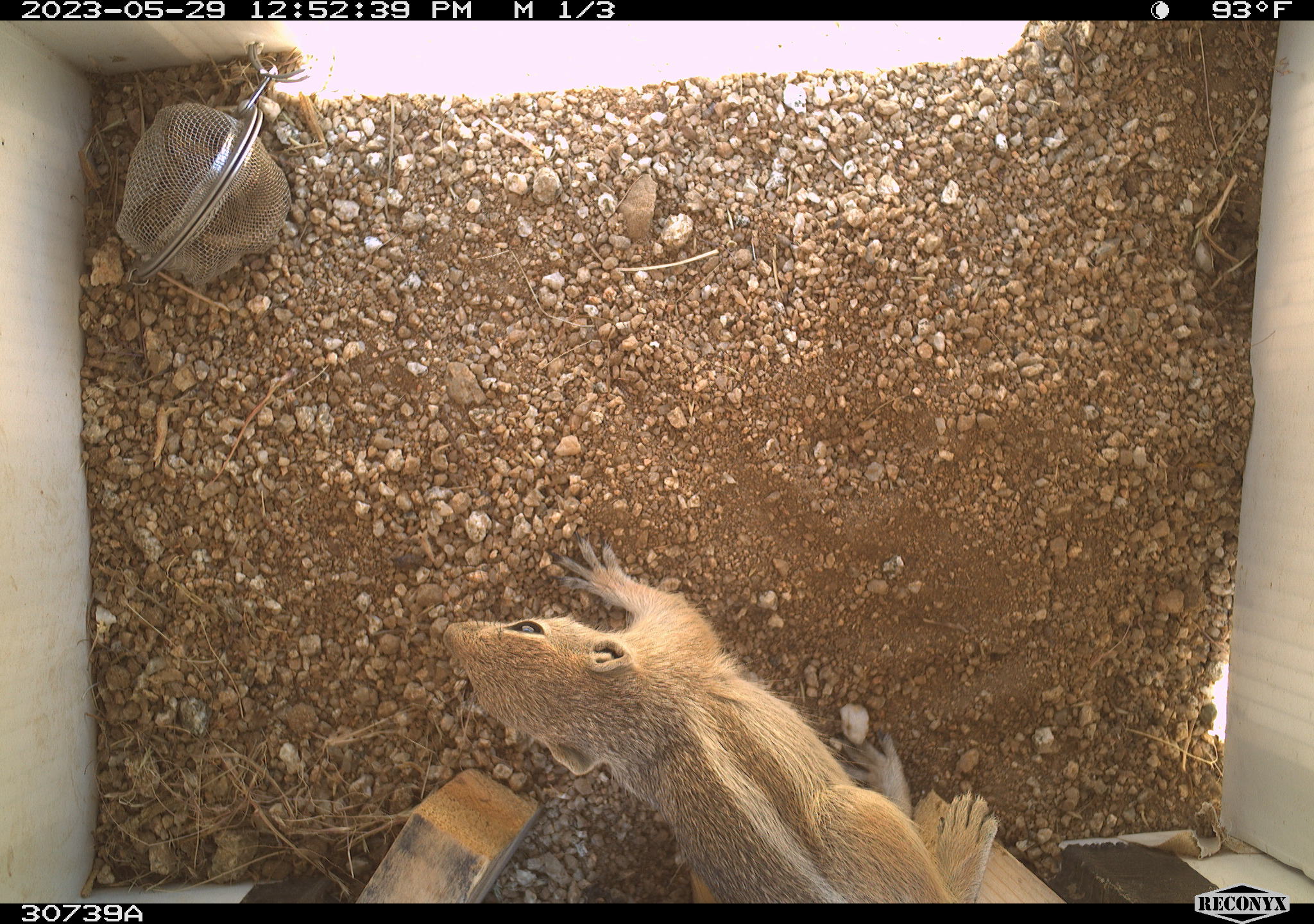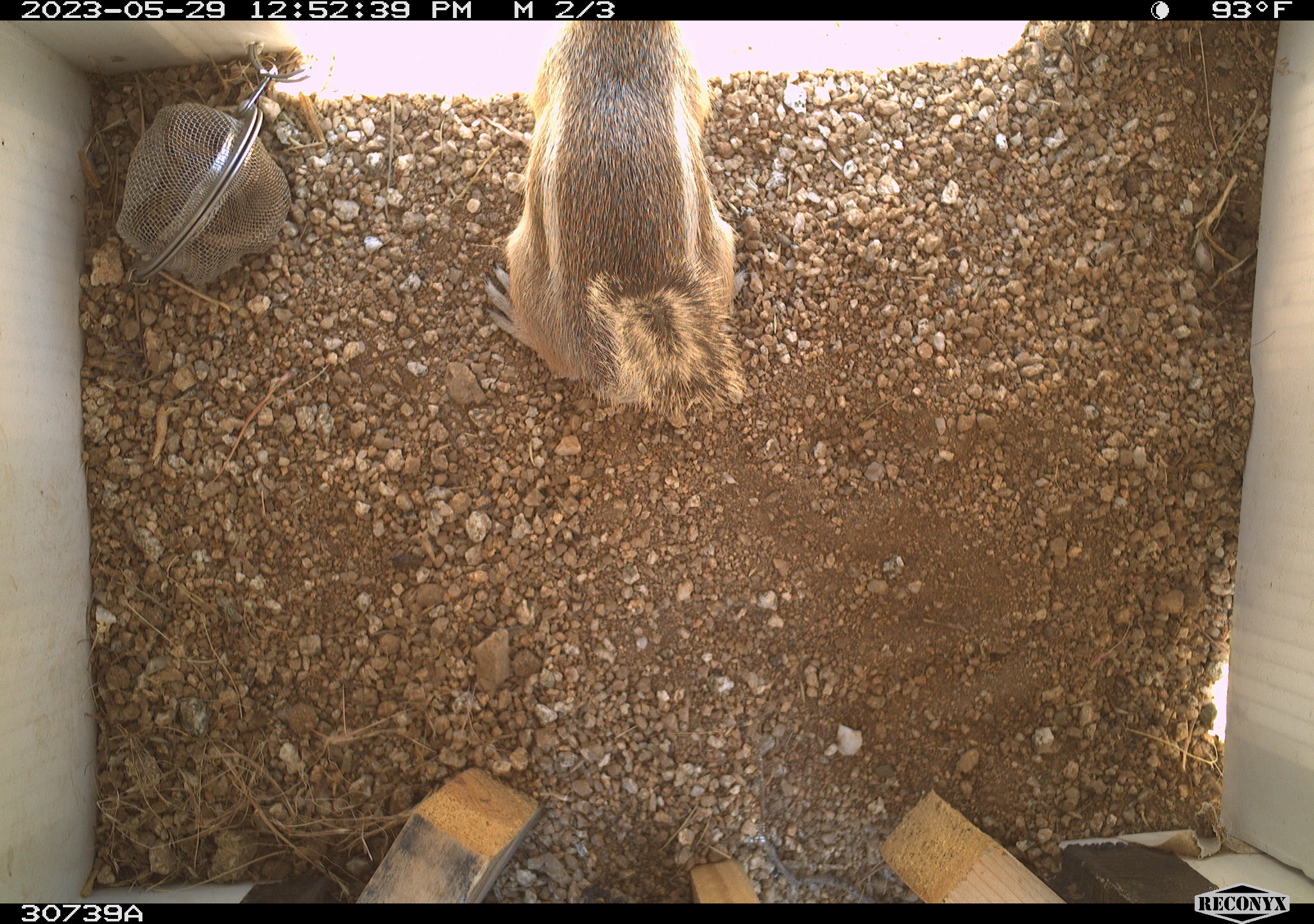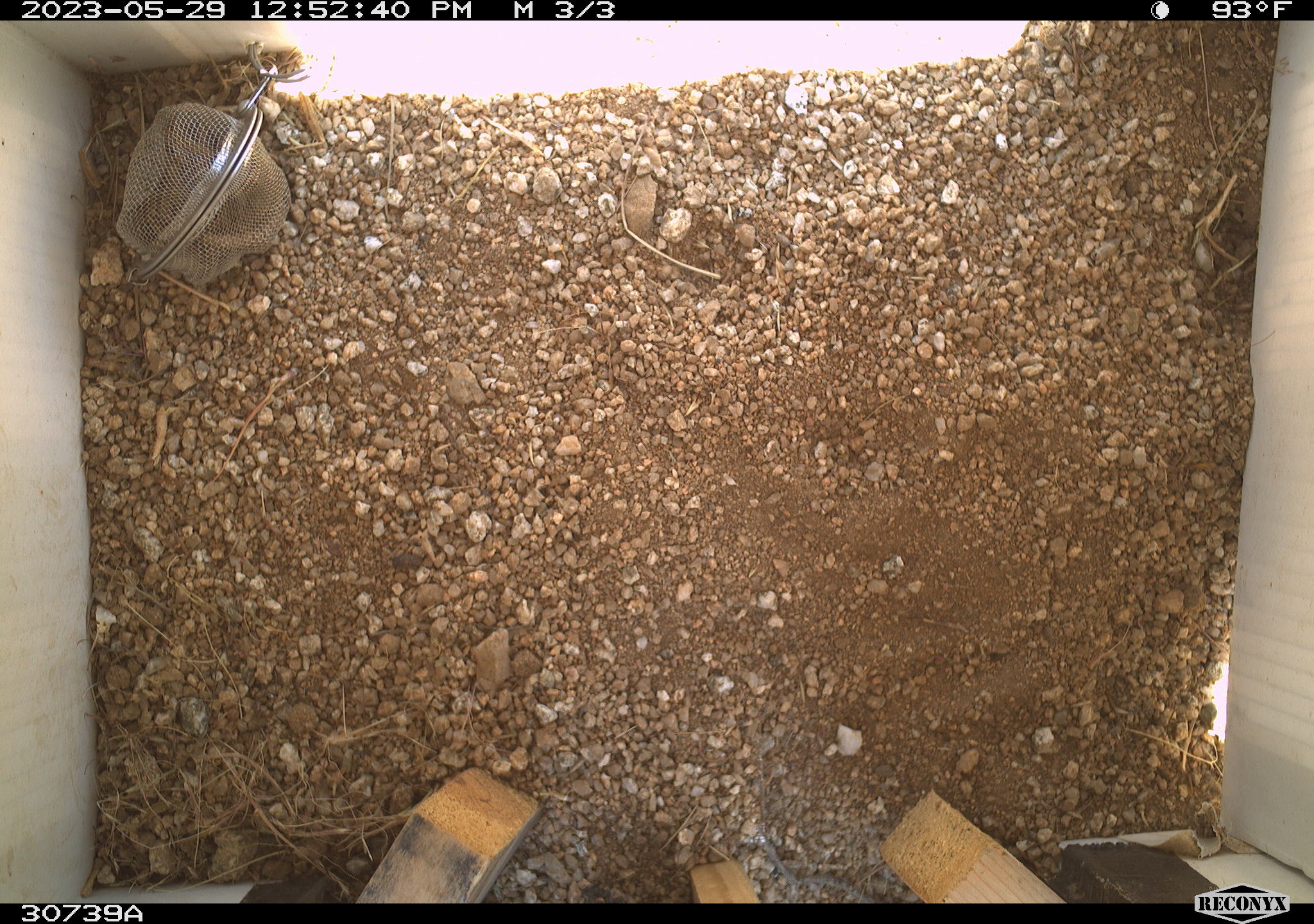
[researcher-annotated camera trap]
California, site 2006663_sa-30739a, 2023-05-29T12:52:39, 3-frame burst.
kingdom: Animalia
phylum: Chordata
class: Mammalia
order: Rodentia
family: Sciuridae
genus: Ammospermophilus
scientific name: Ammospermophilus leucurus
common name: white-tailed antelope squirrel